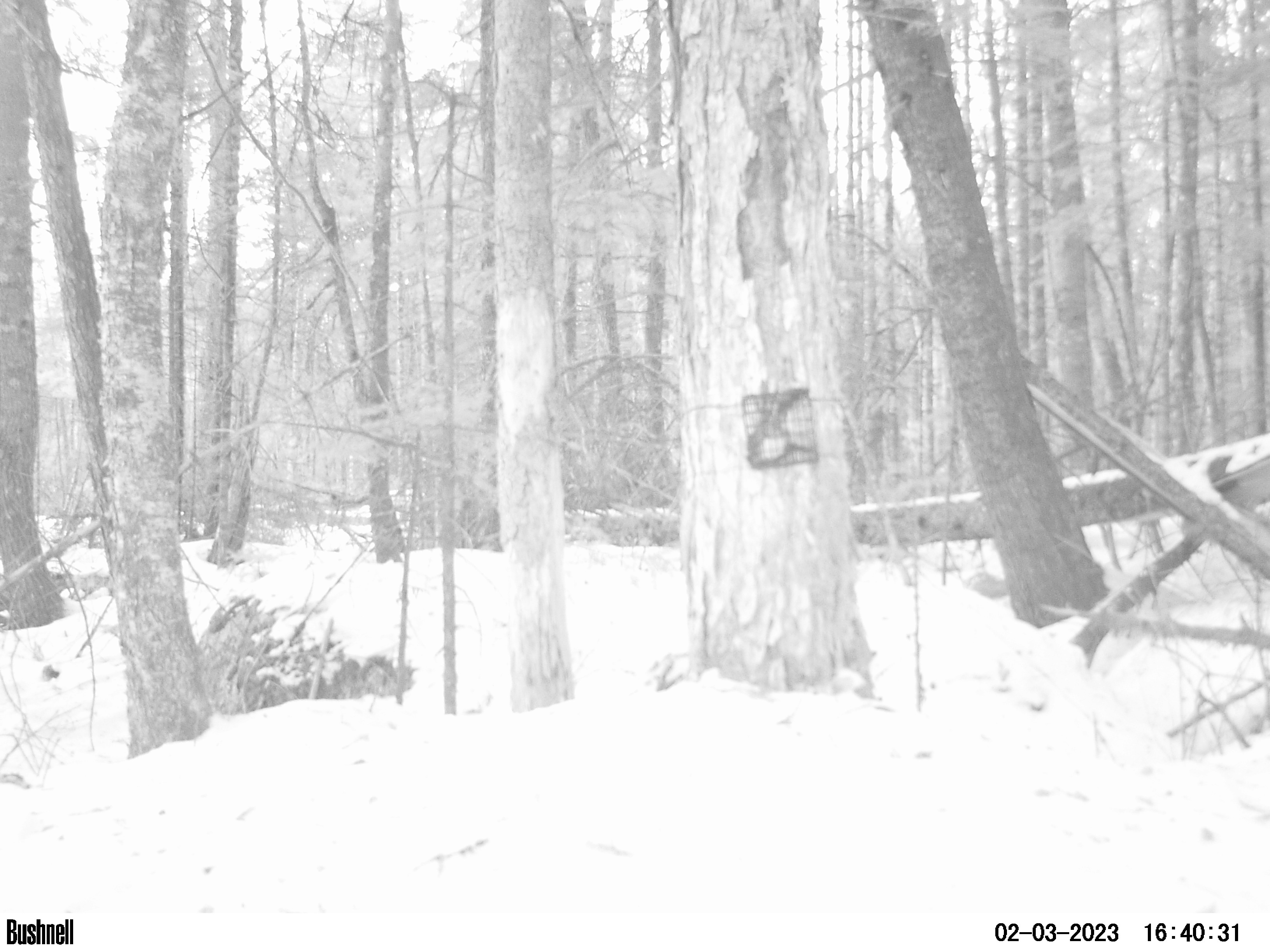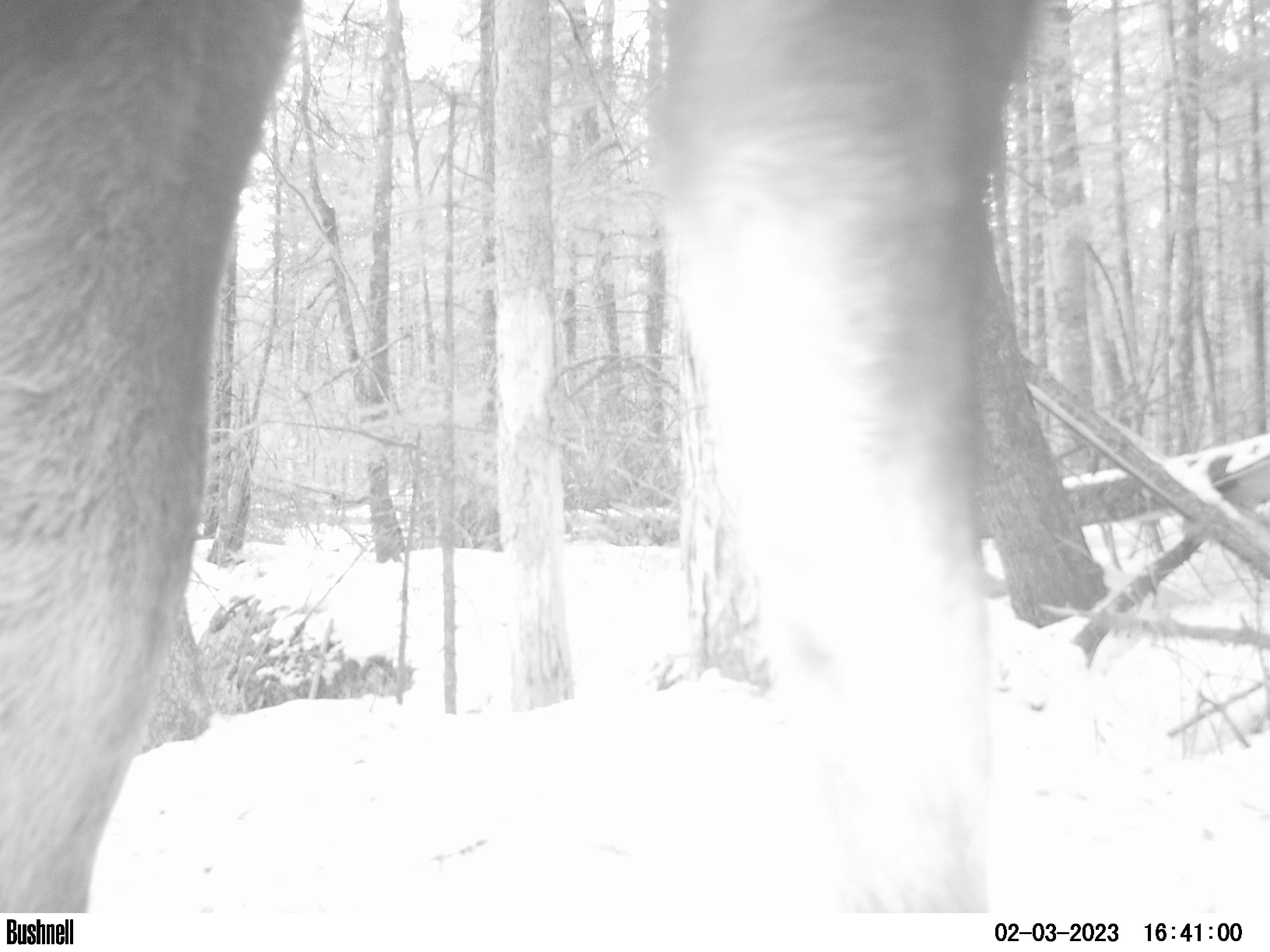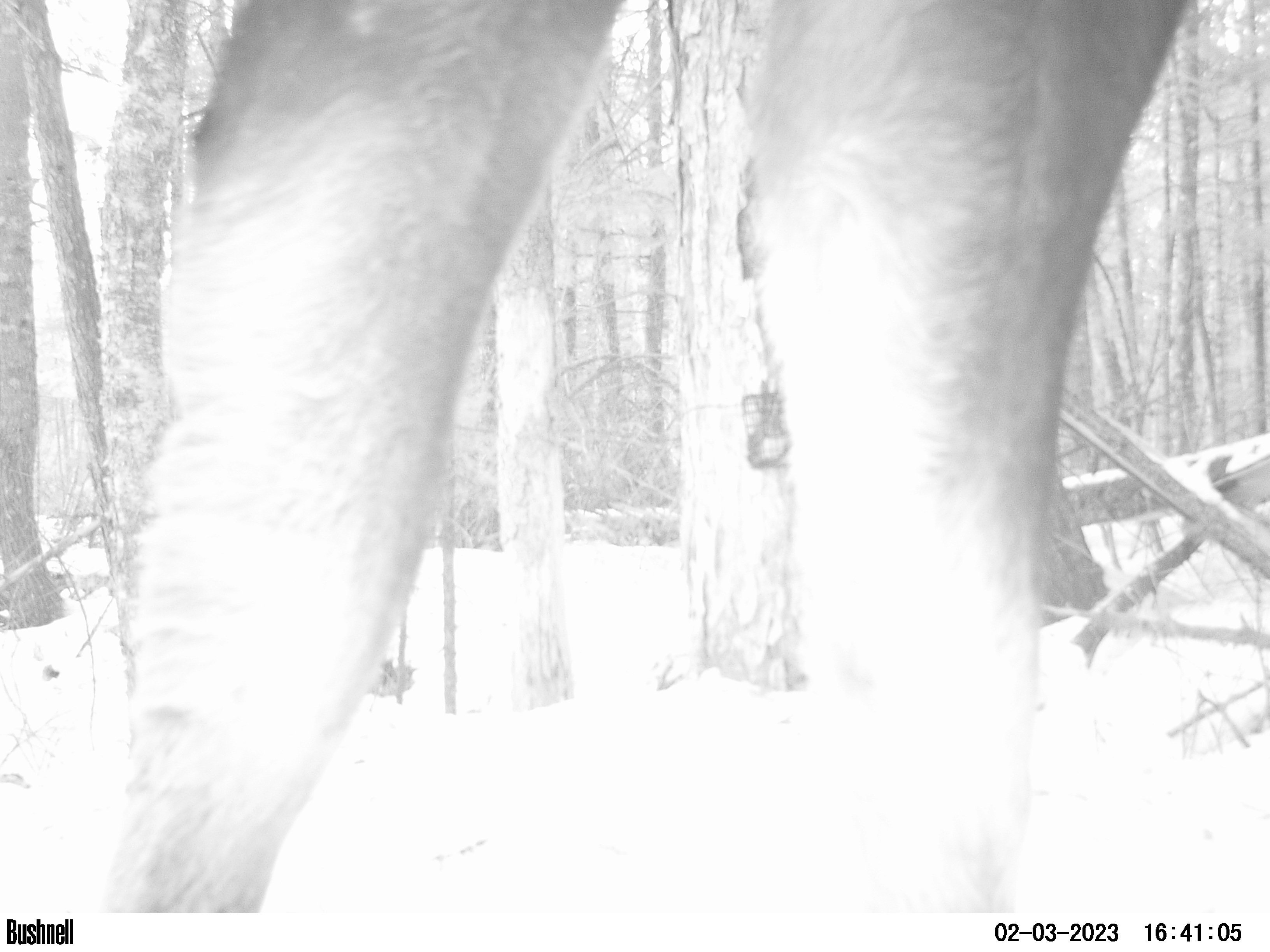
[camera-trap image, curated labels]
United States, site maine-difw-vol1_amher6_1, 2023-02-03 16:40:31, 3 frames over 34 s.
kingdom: Animalia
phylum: Chordata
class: Mammalia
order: Artiodactyla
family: Cervidae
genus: Alces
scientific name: Alces alces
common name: moose